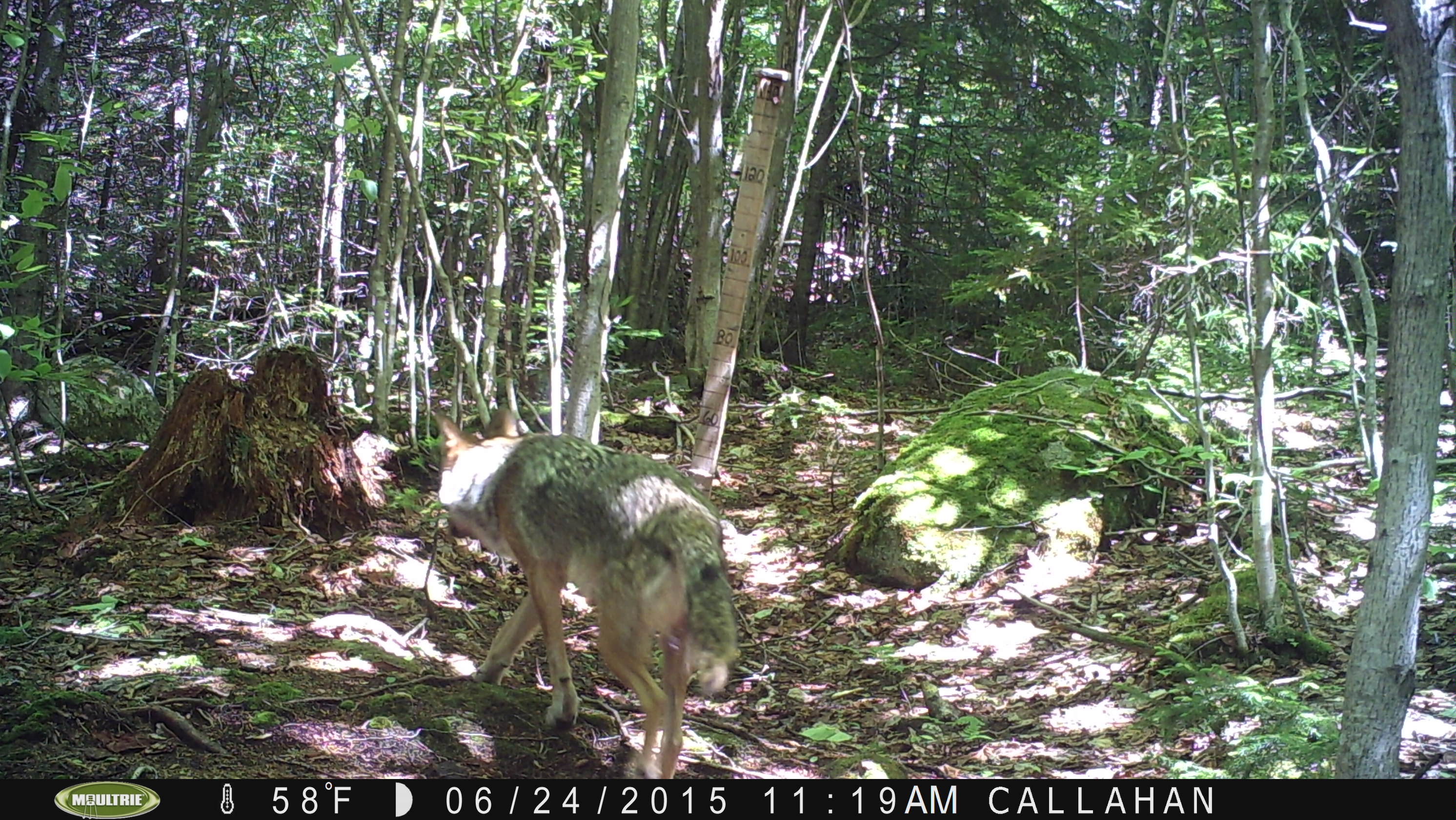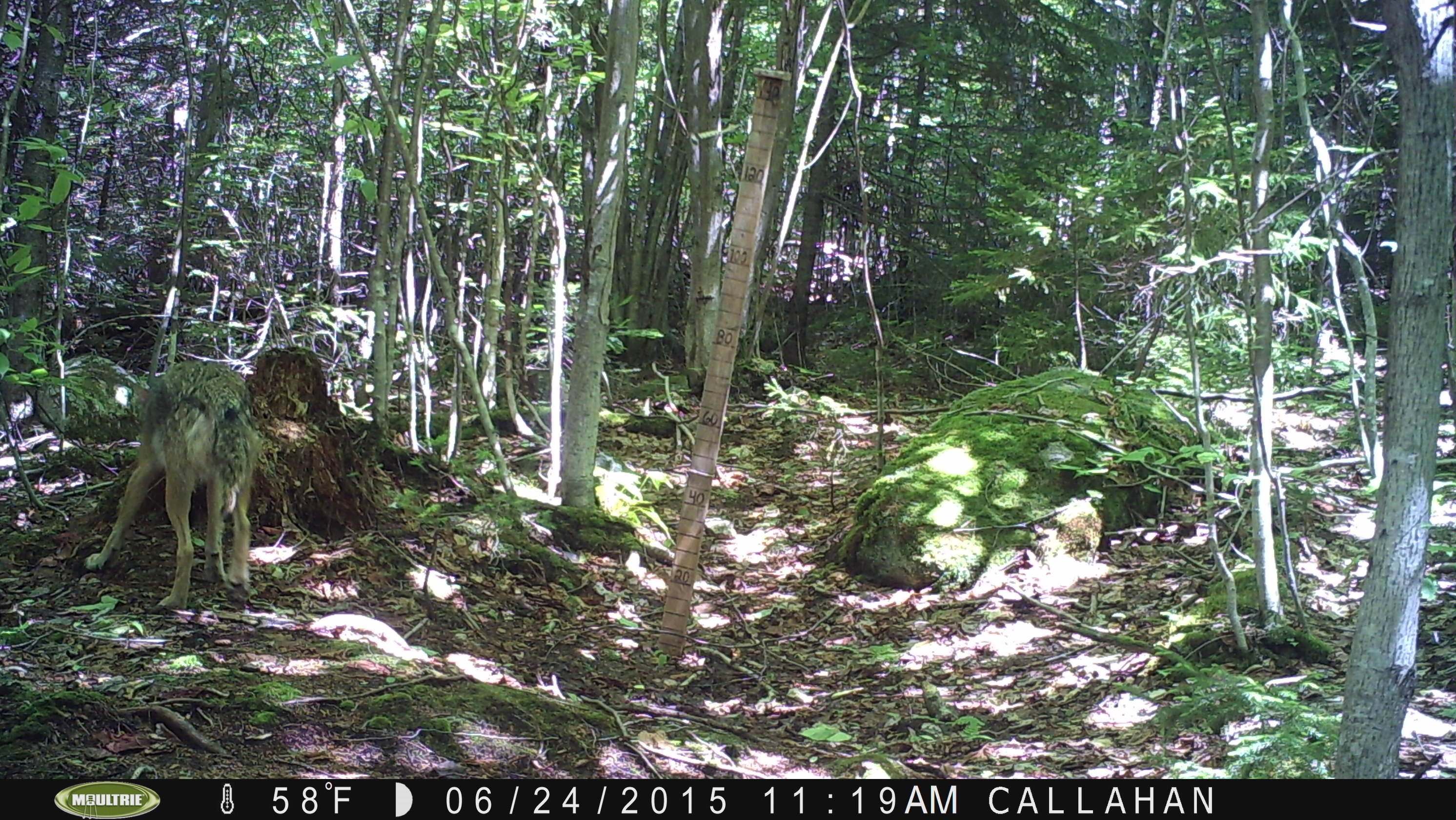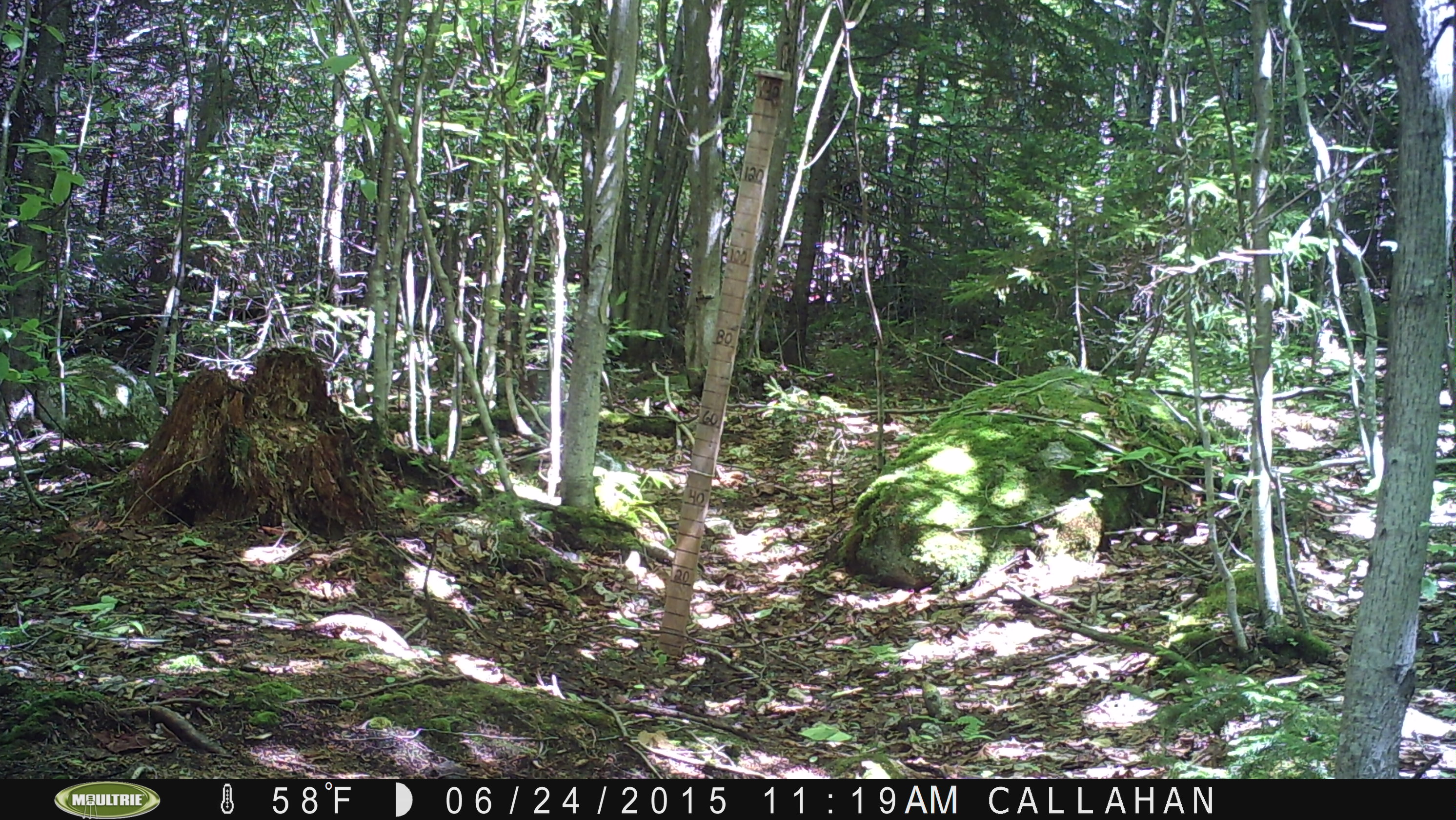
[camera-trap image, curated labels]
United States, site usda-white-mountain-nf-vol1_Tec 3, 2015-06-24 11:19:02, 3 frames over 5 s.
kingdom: Animalia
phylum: Chordata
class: Mammalia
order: Carnivora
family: Canidae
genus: Canis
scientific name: Canis latrans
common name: coyote